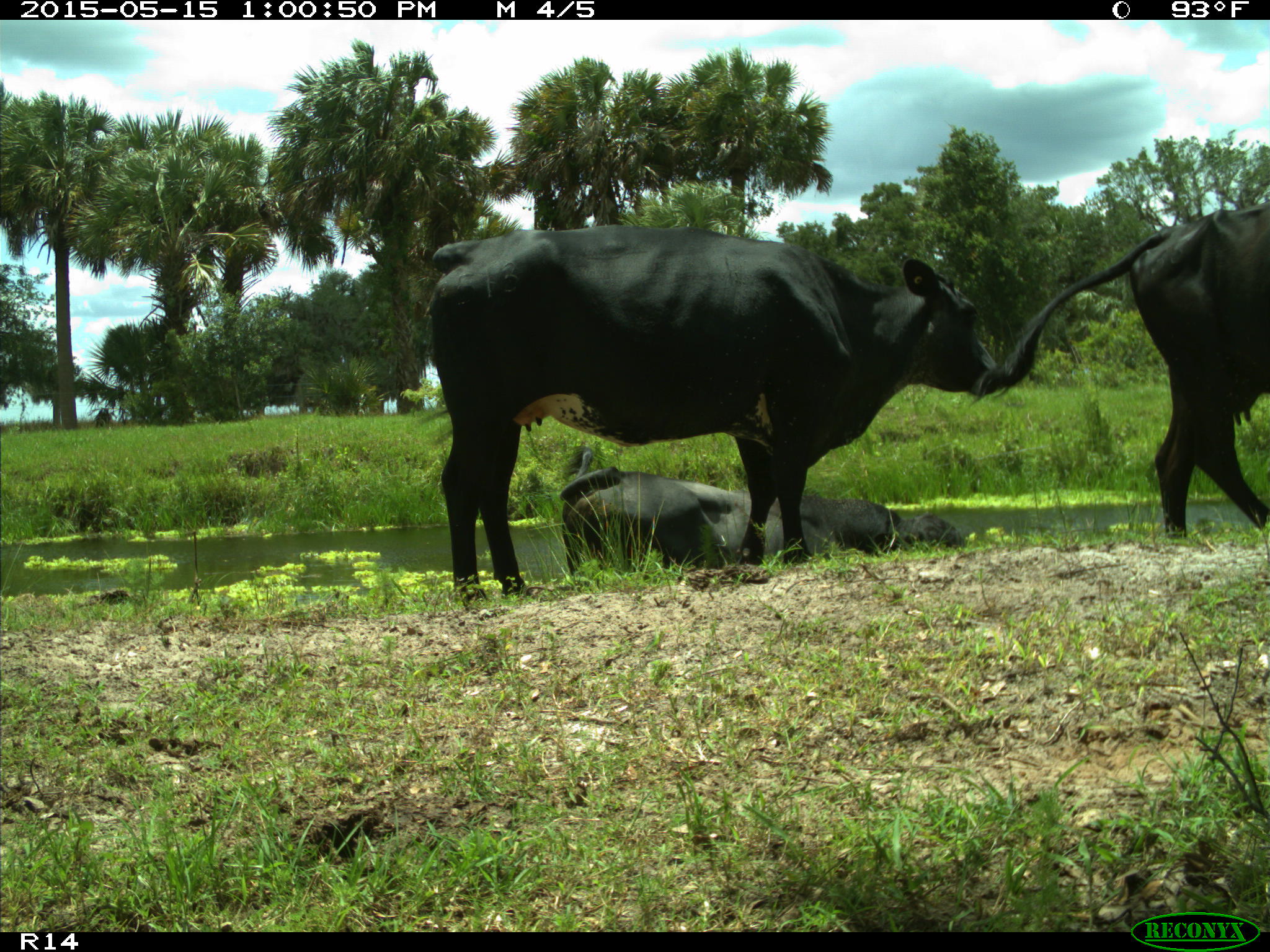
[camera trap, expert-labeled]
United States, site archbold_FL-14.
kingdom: Animalia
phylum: Chordata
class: Mammalia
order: Artiodactyla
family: Bovidae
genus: Bos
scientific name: Bos taurus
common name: domestic cow